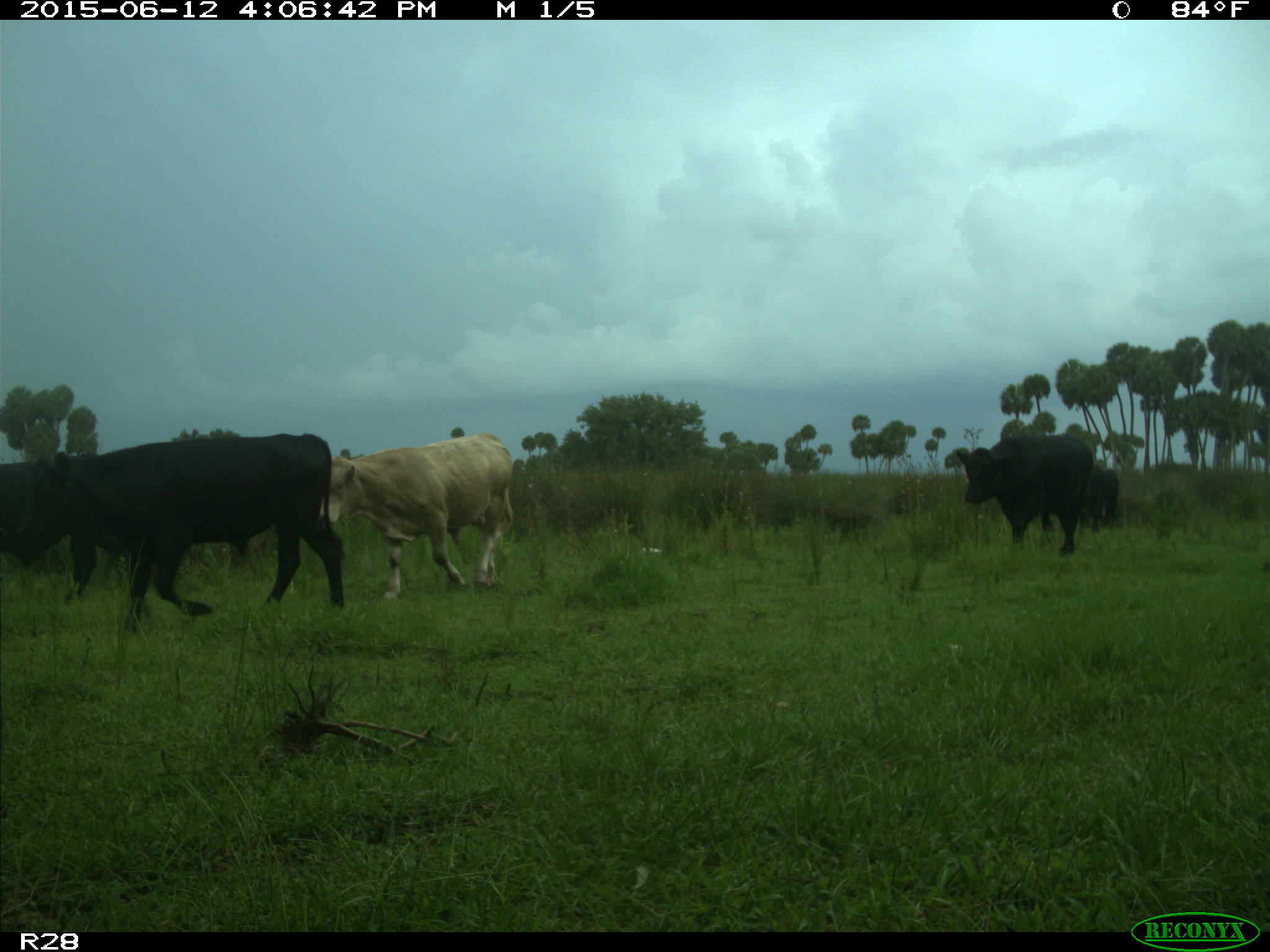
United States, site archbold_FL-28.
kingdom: Animalia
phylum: Chordata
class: Mammalia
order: Artiodactyla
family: Bovidae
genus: Bos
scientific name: Bos taurus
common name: domestic cow